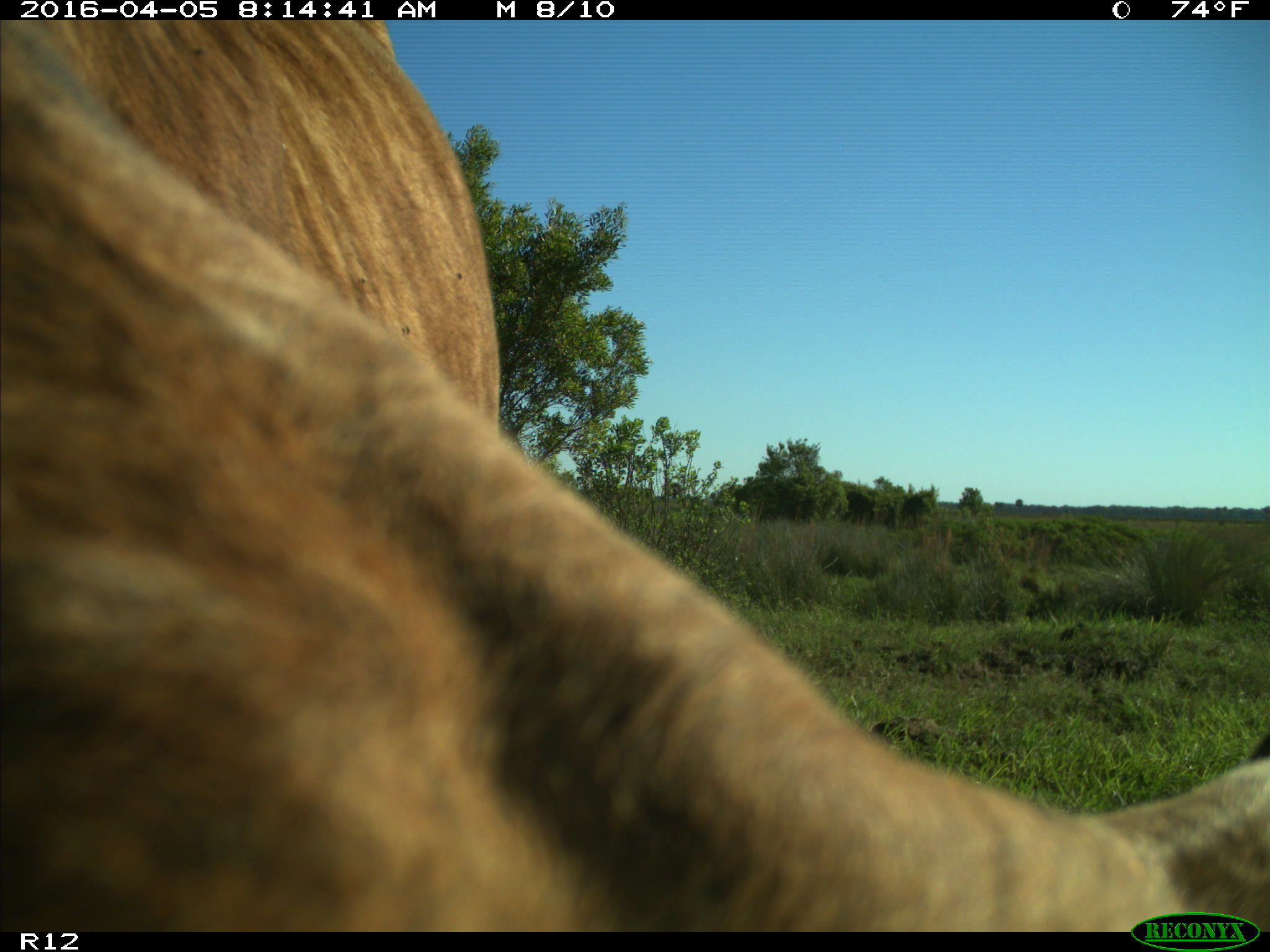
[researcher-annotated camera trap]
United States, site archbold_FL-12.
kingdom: Animalia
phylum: Chordata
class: Mammalia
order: Artiodactyla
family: Bovidae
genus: Bos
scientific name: Bos taurus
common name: domestic cow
Bos taurus (domestic cow).